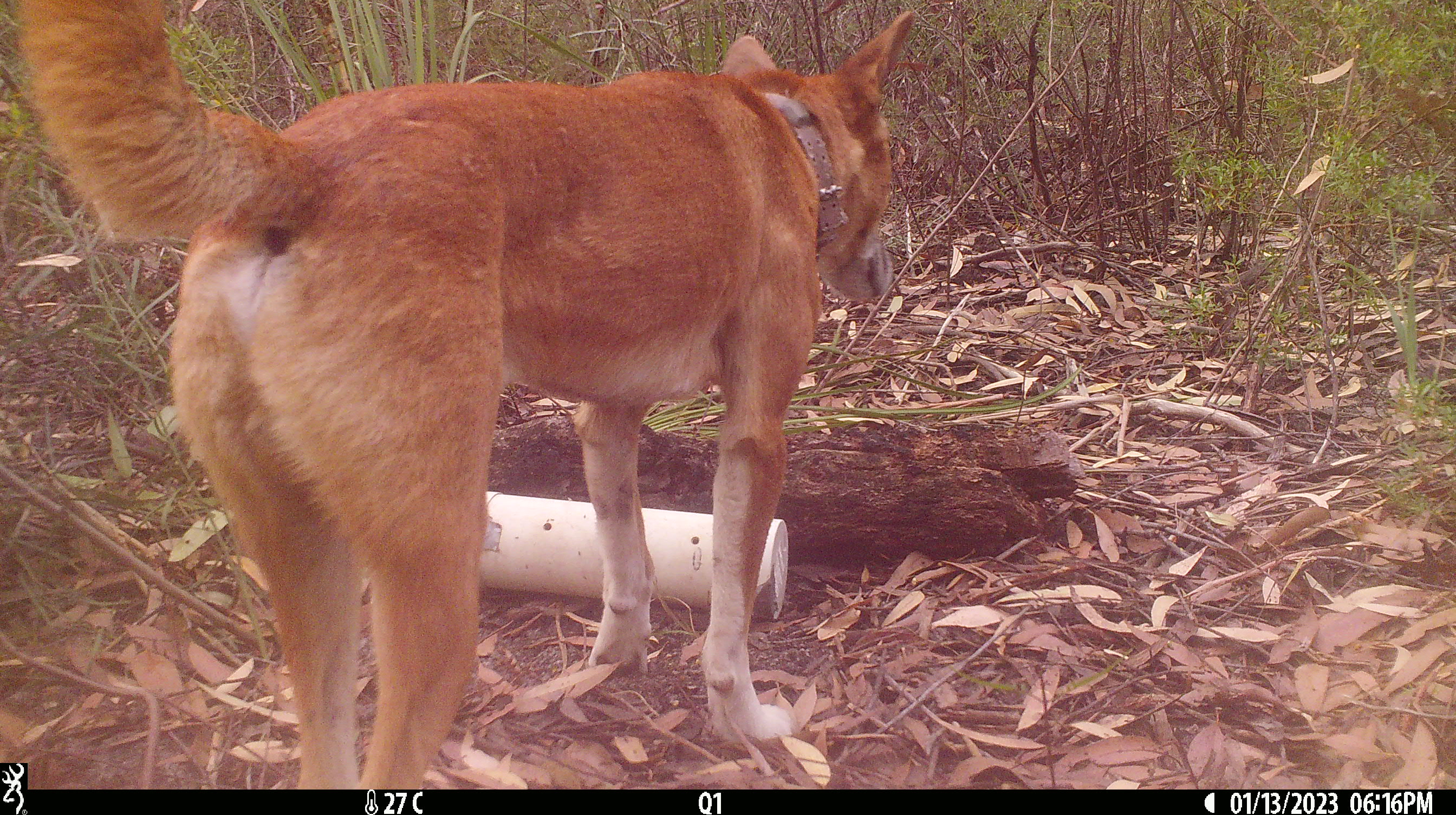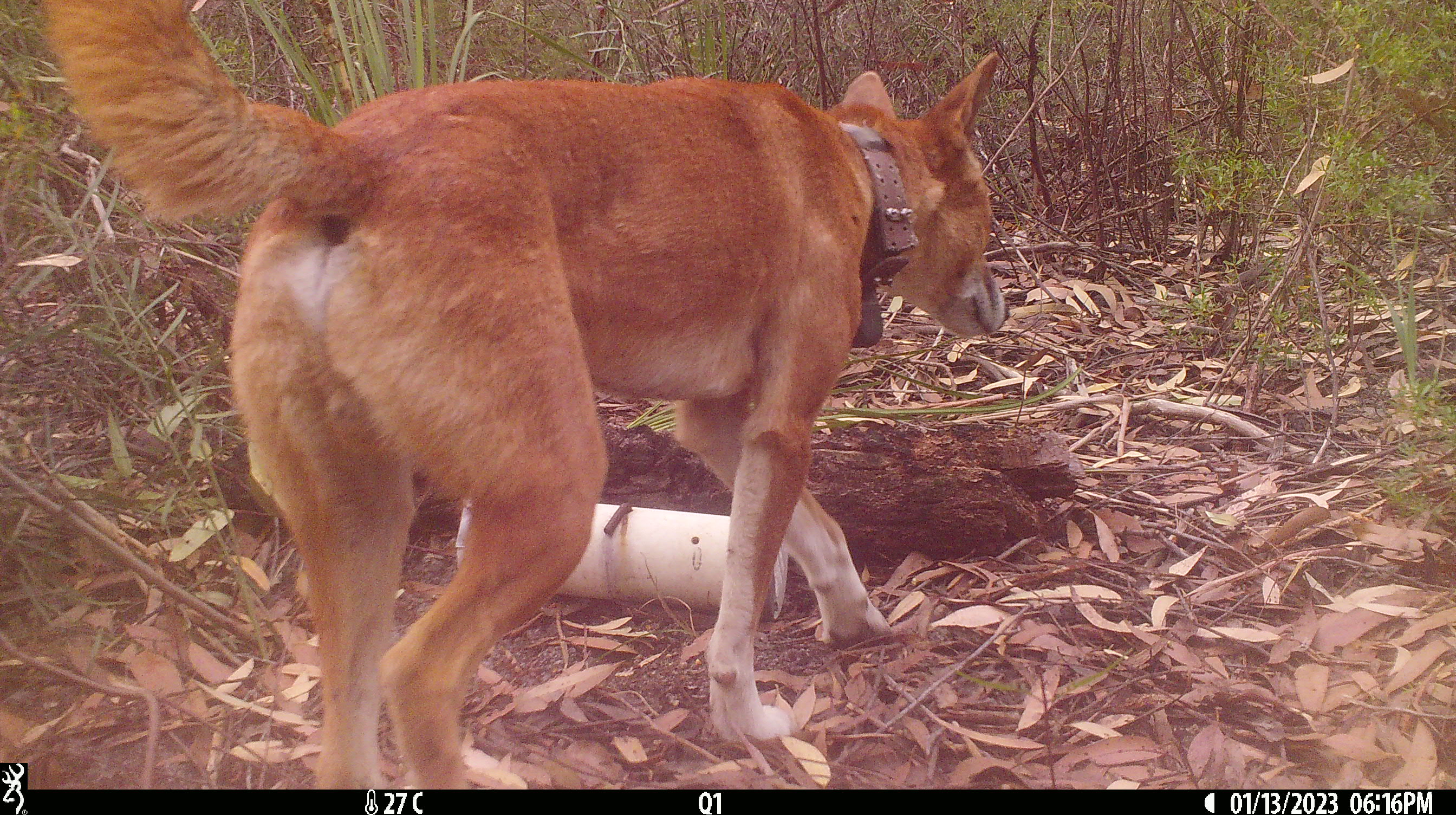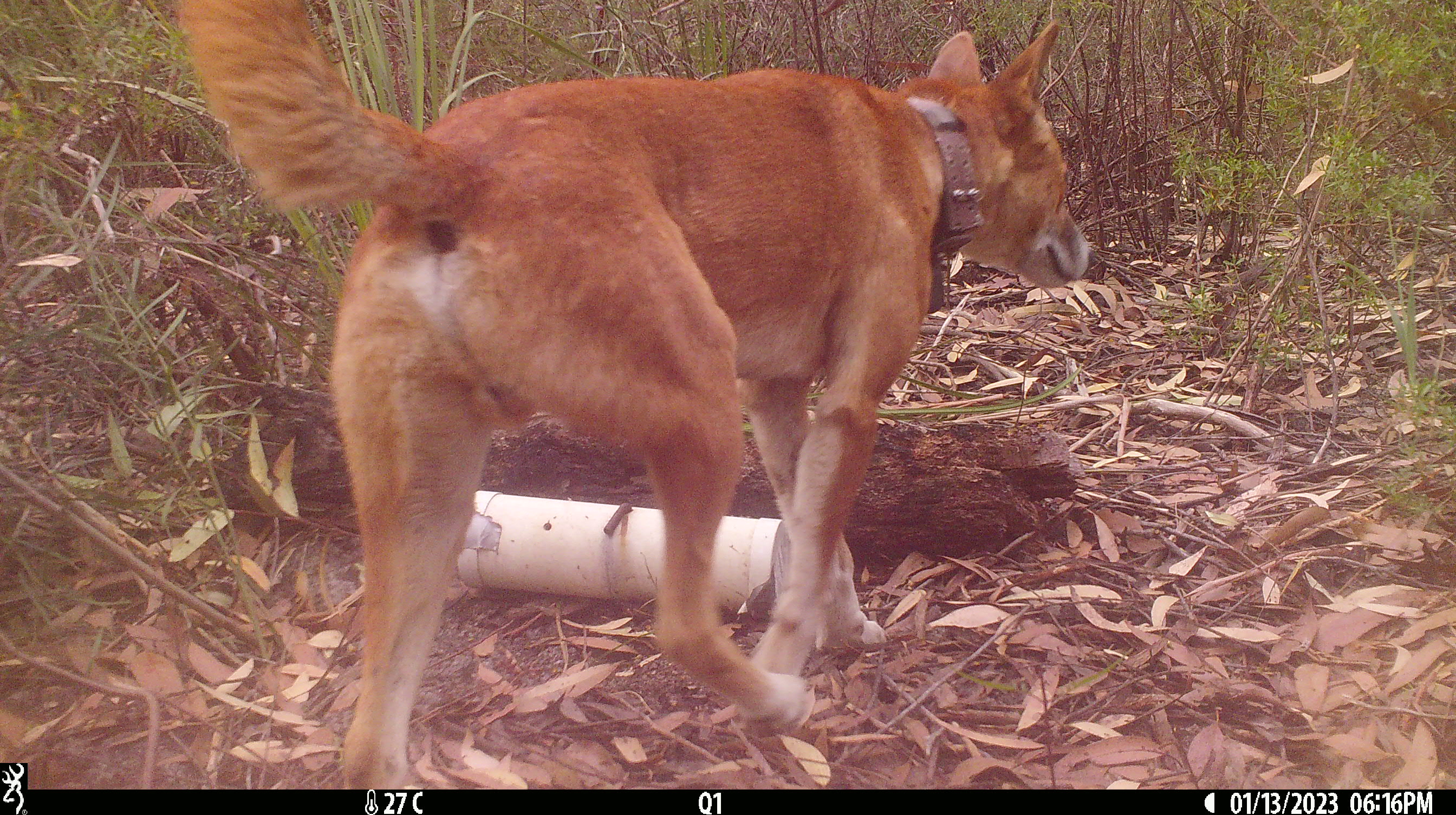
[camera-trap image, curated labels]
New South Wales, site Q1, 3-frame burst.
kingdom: Animalia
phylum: Chordata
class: Mammalia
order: Carnivora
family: Canidae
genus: Canis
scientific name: Canis familiaris dingo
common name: dingo